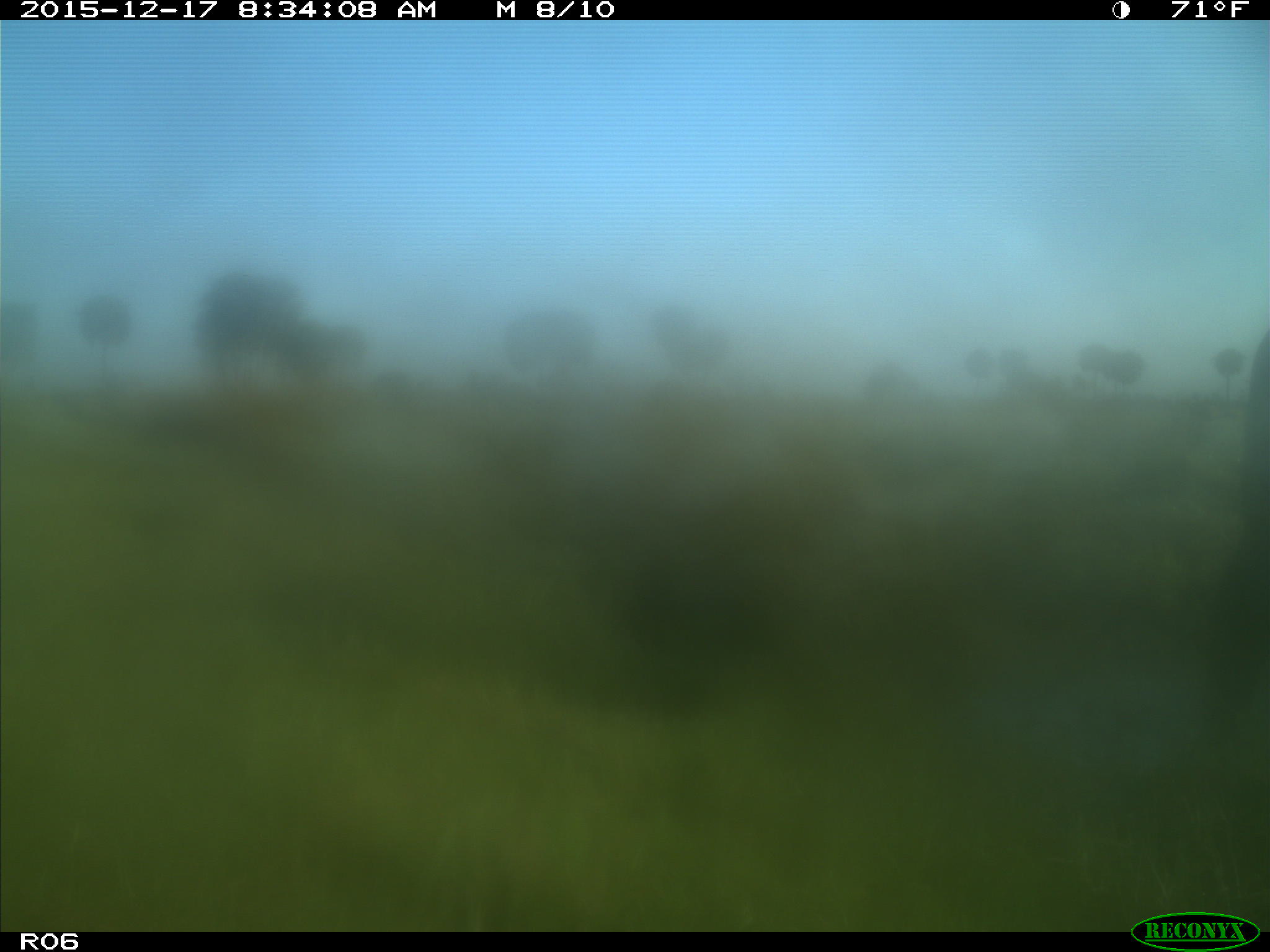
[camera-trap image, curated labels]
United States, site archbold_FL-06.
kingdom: Animalia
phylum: Chordata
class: Mammalia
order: Artiodactyla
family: Bovidae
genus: Bos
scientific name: Bos taurus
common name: domestic cow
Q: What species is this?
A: Bos taurus (domestic cow).